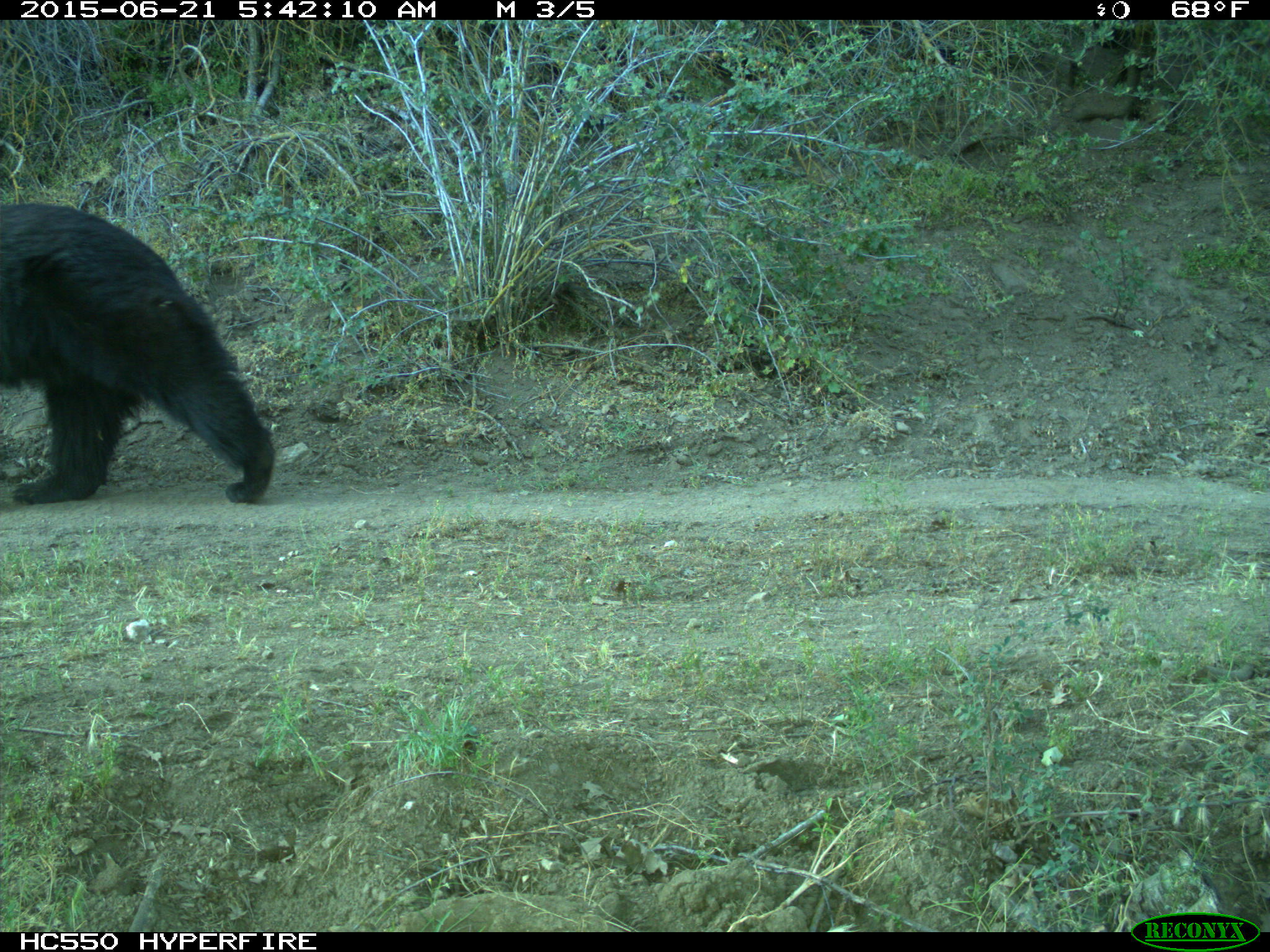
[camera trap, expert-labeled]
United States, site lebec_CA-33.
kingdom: Animalia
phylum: Chordata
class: Mammalia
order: Carnivora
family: Ursidae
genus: Ursus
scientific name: Ursus americanus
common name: american black bear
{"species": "Ursus americanus (american black bear)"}